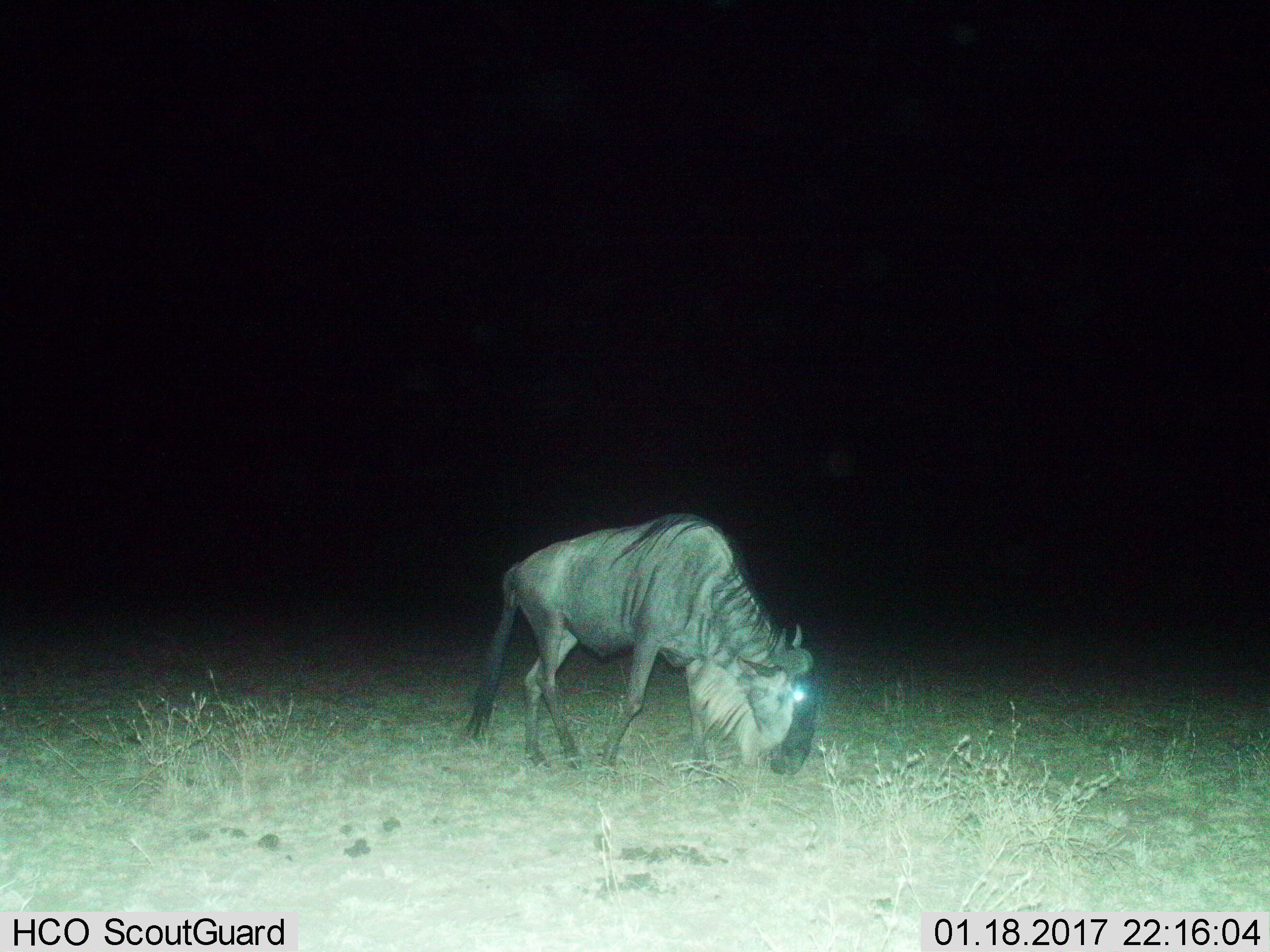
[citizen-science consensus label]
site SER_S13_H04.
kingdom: Animalia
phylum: Chordata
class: Mammalia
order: Artiodactyla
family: Bovidae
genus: Connochaetes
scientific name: Connochaetes taurinus taurinus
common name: blue wildebeest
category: wildebeestblue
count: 1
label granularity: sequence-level